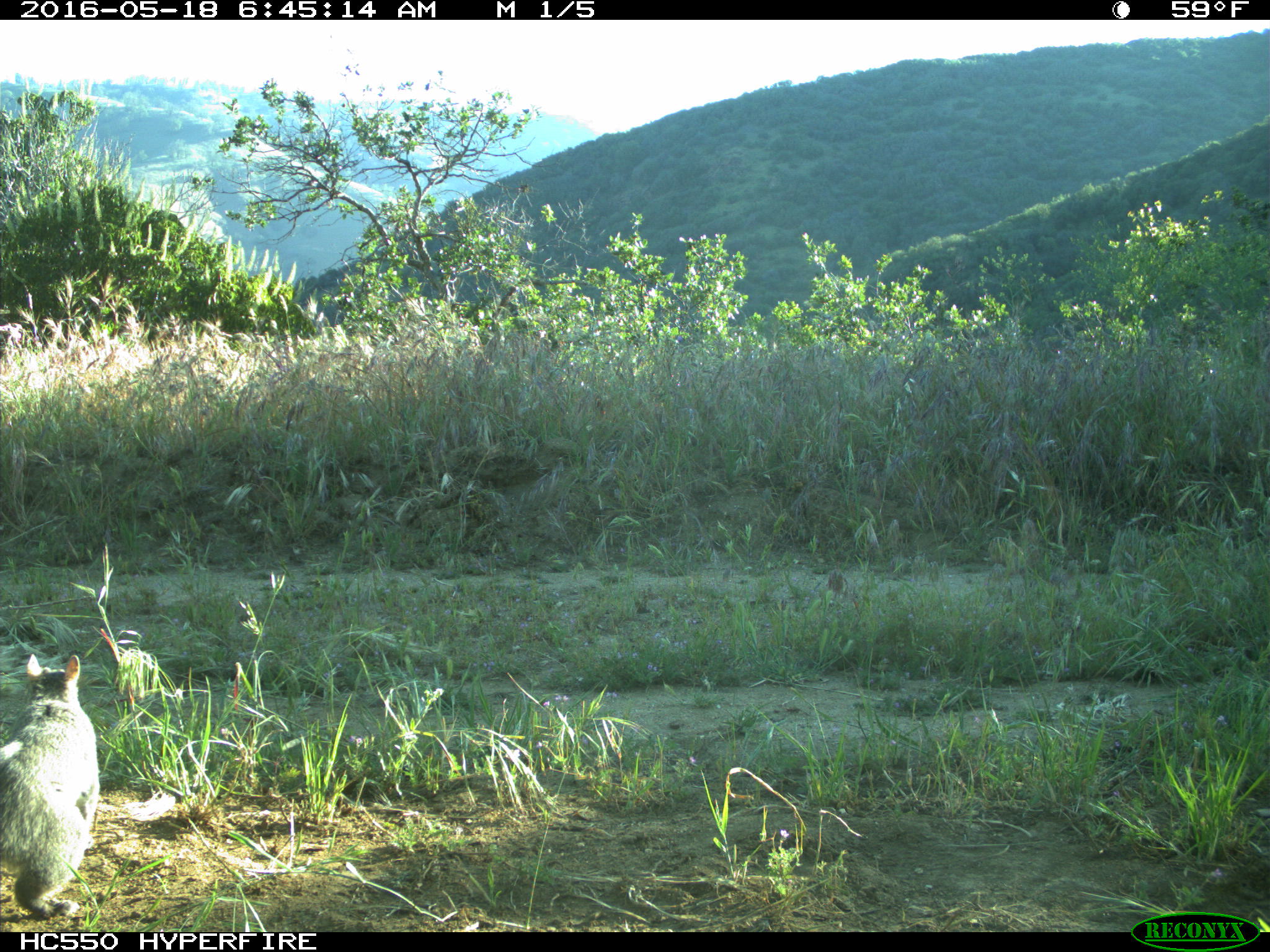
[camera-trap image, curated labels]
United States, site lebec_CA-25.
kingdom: Animalia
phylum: Chordata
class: Mammalia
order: Rodentia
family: Sciuridae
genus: Sciurus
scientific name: Sciurus carolinensis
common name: eastern gray squirrel